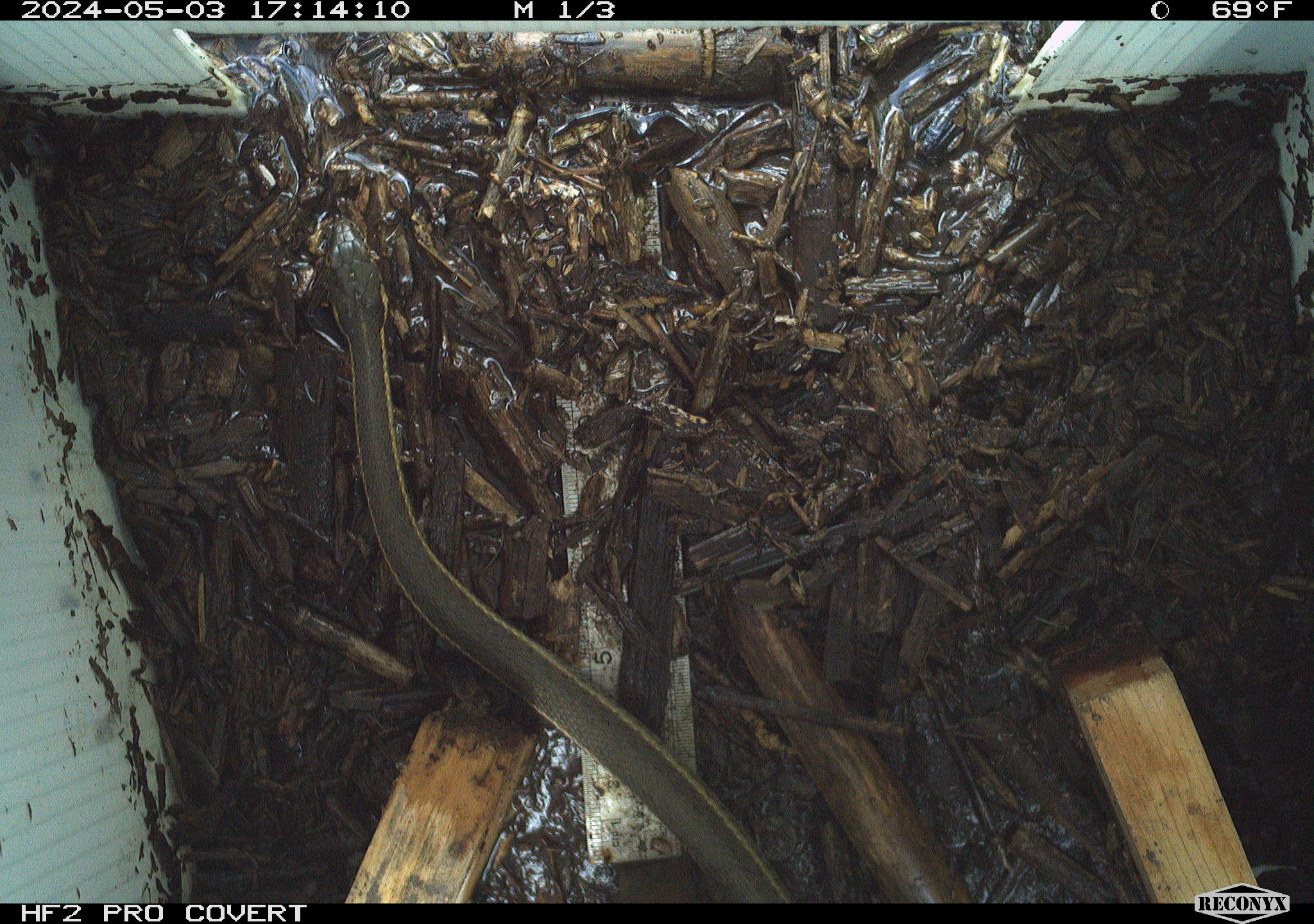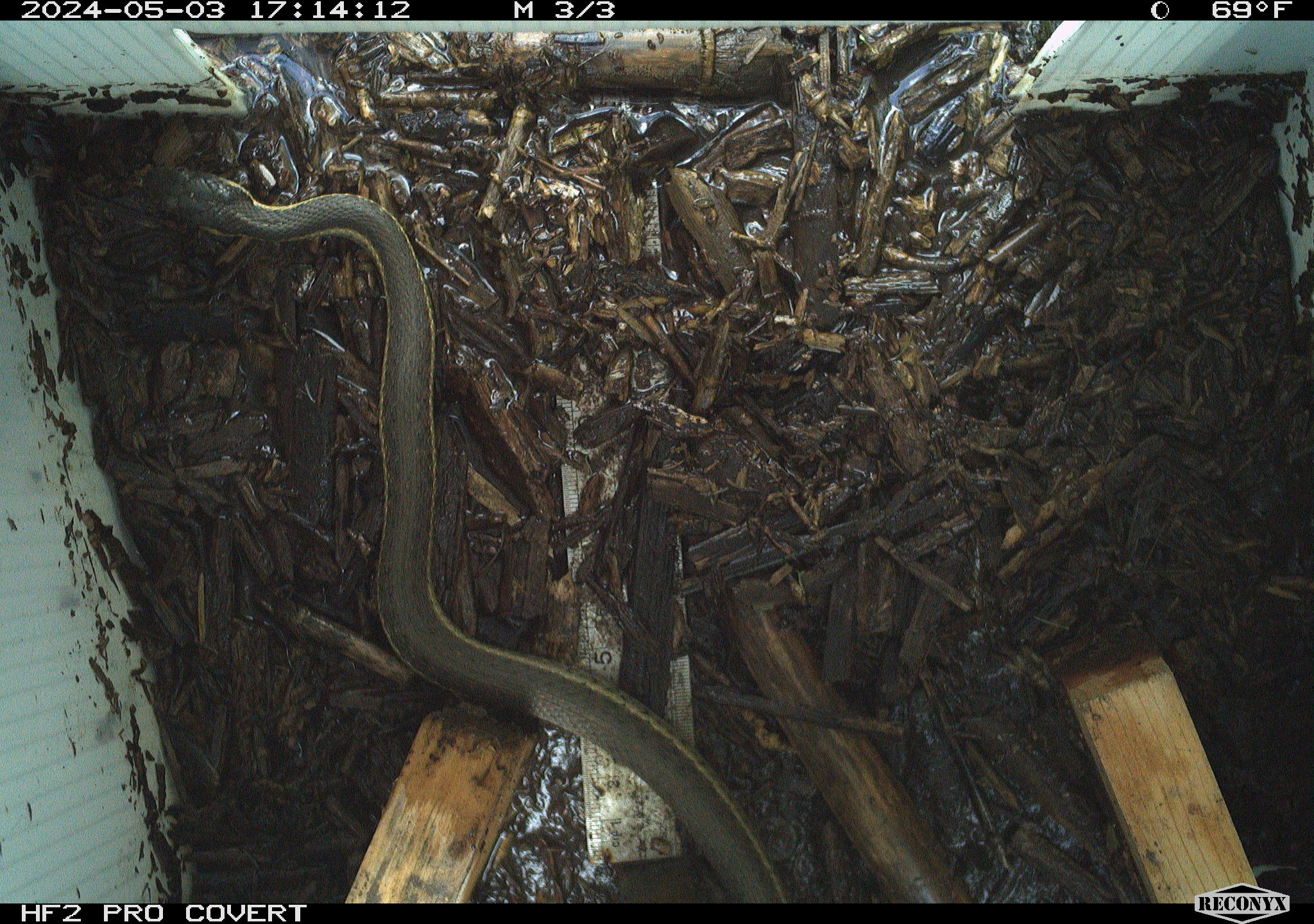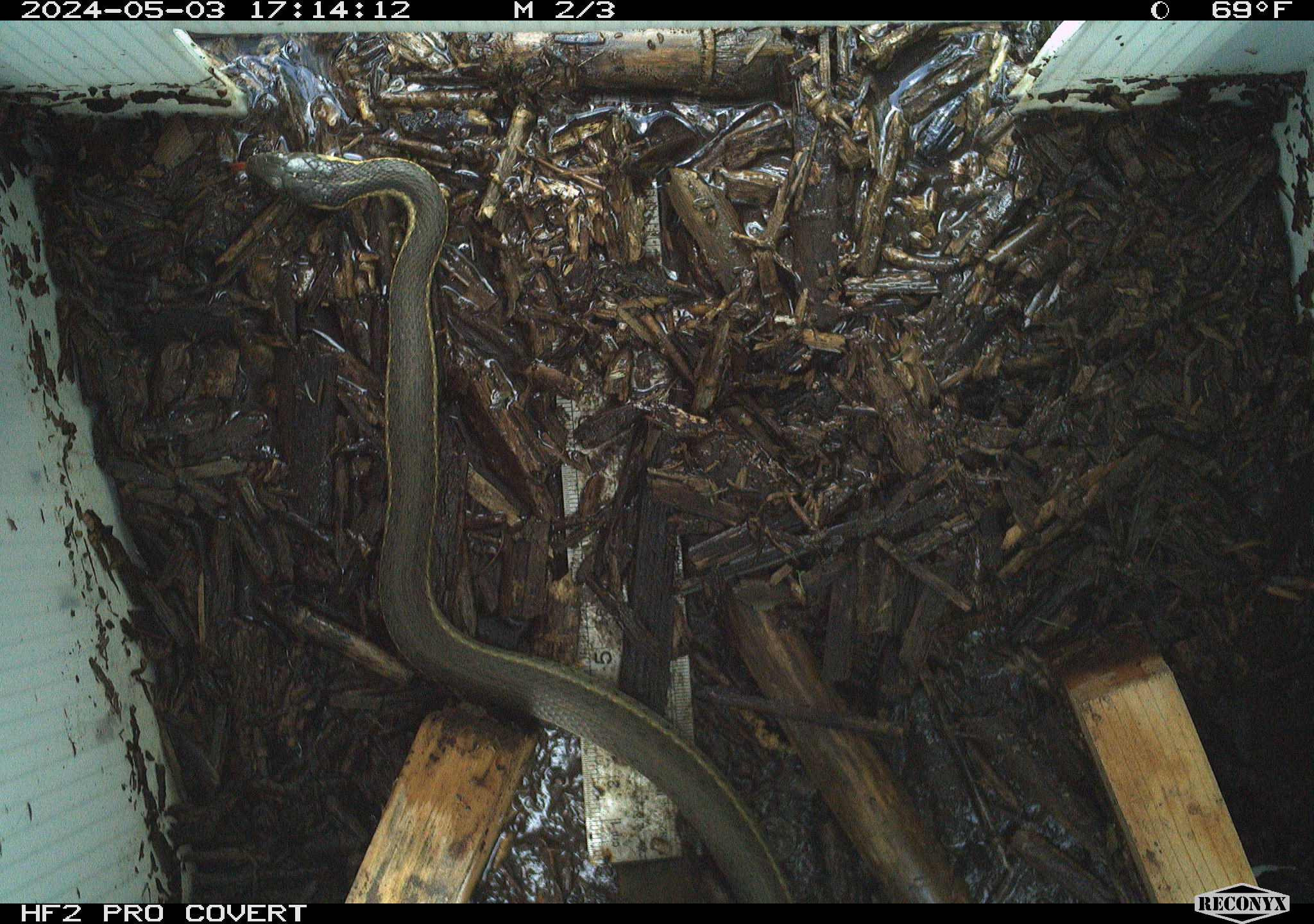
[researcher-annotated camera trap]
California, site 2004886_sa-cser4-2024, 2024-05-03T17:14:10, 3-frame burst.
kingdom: Animalia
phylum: Chordata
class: Reptilia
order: Squamata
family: Colubridae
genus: Thamnophis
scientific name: Thamnophis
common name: american gartersnakes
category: thamnophis species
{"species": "thamnophis species (american gartersnakes) (Thamnophis)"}